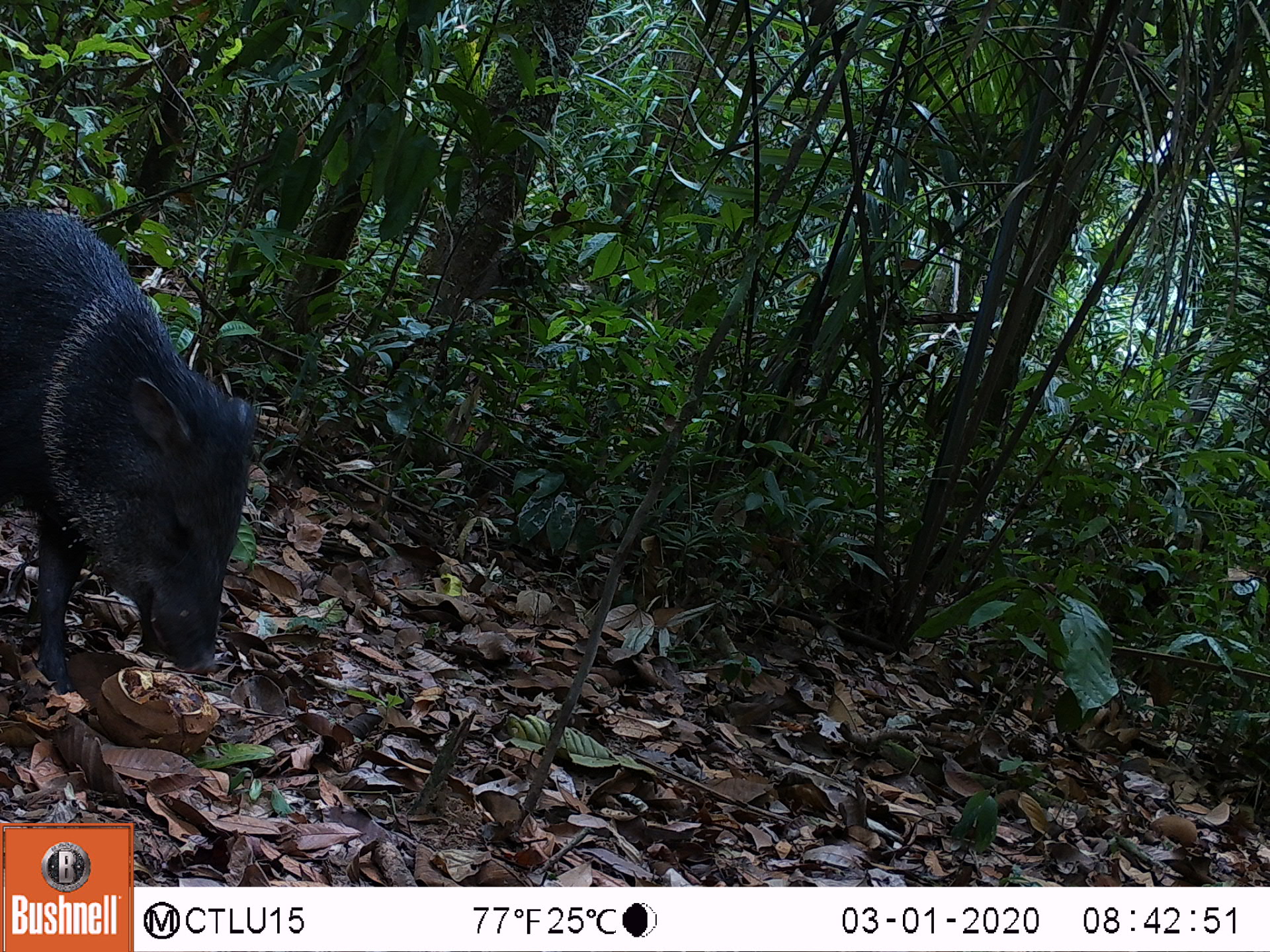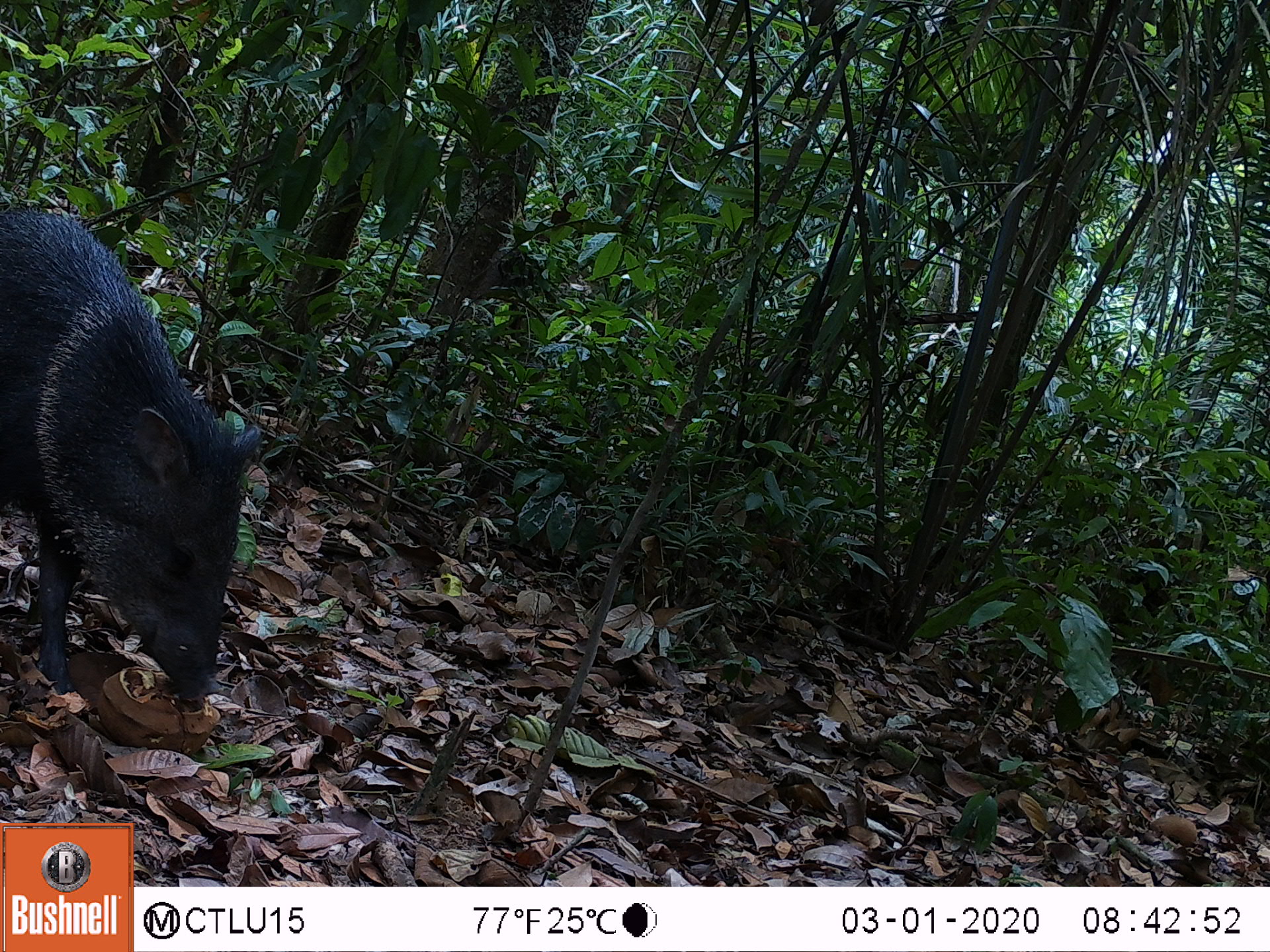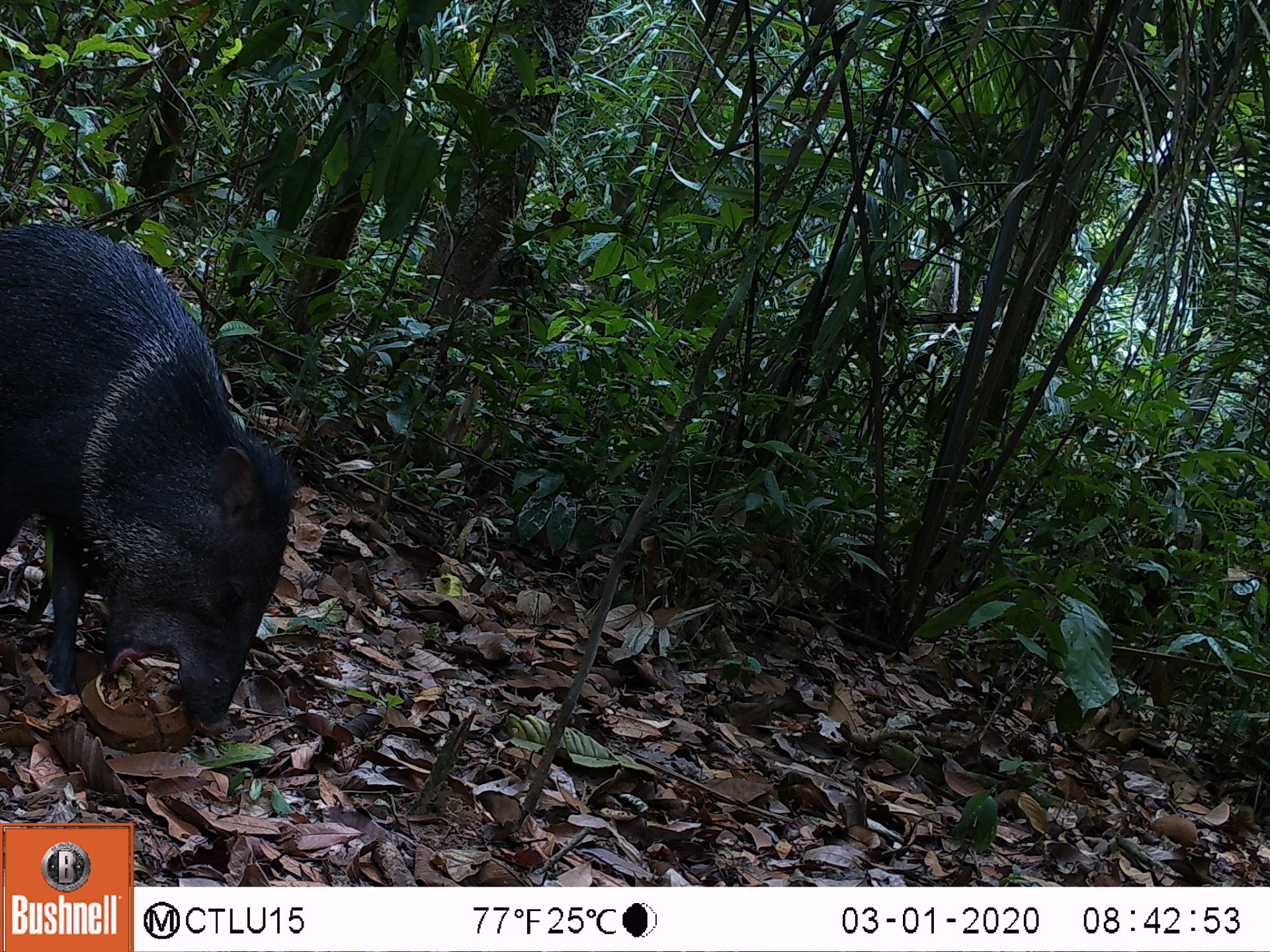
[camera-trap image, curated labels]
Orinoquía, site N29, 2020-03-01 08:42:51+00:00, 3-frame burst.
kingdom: Animalia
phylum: Chordata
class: Mammalia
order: Artiodactyla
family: Tayassuidae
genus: Pecari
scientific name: Pecari tajacu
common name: collared peccary